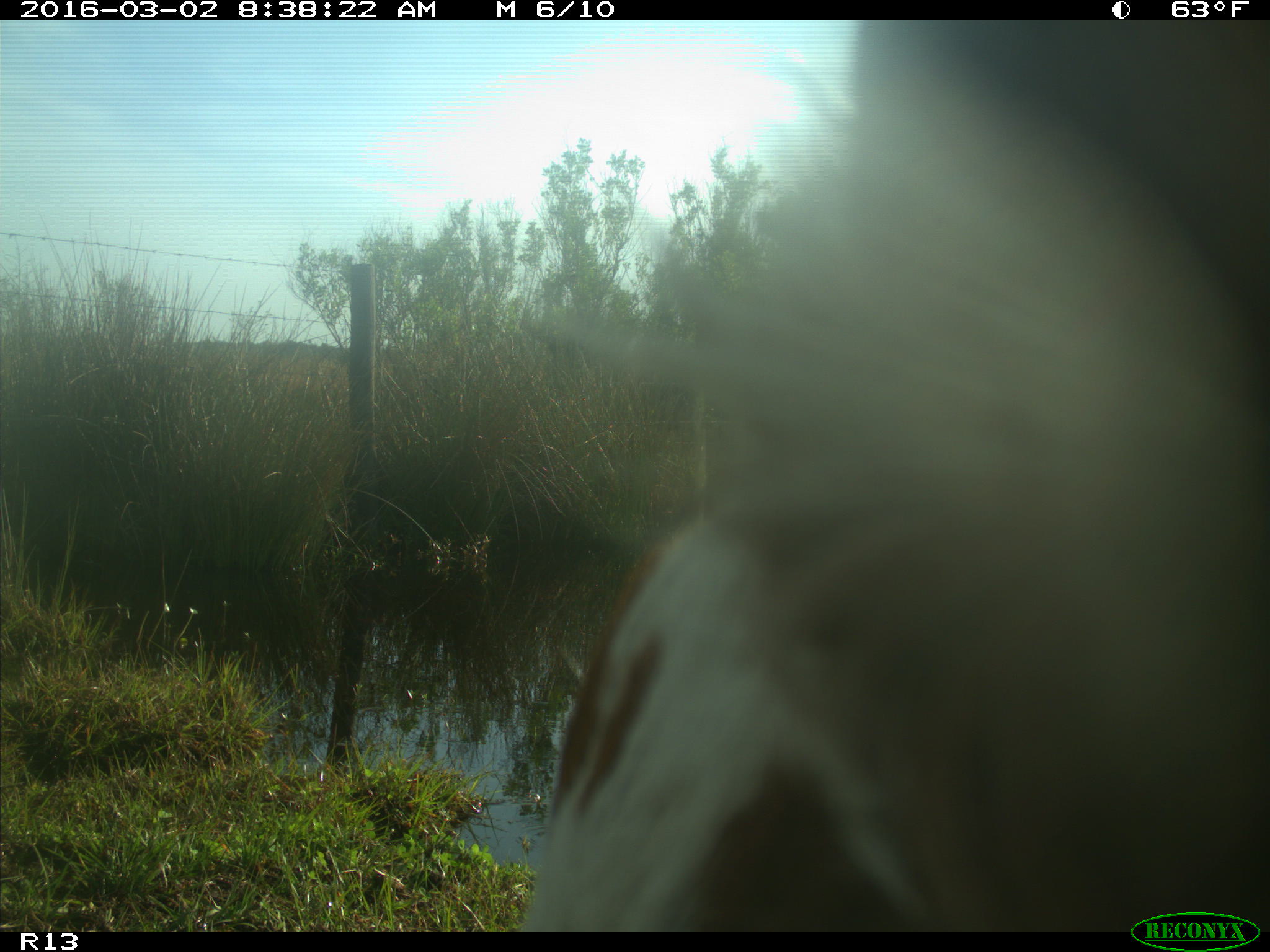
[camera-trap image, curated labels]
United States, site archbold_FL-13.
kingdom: Animalia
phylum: Chordata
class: Mammalia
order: Artiodactyla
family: Bovidae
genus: Bos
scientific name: Bos taurus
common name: domestic cow